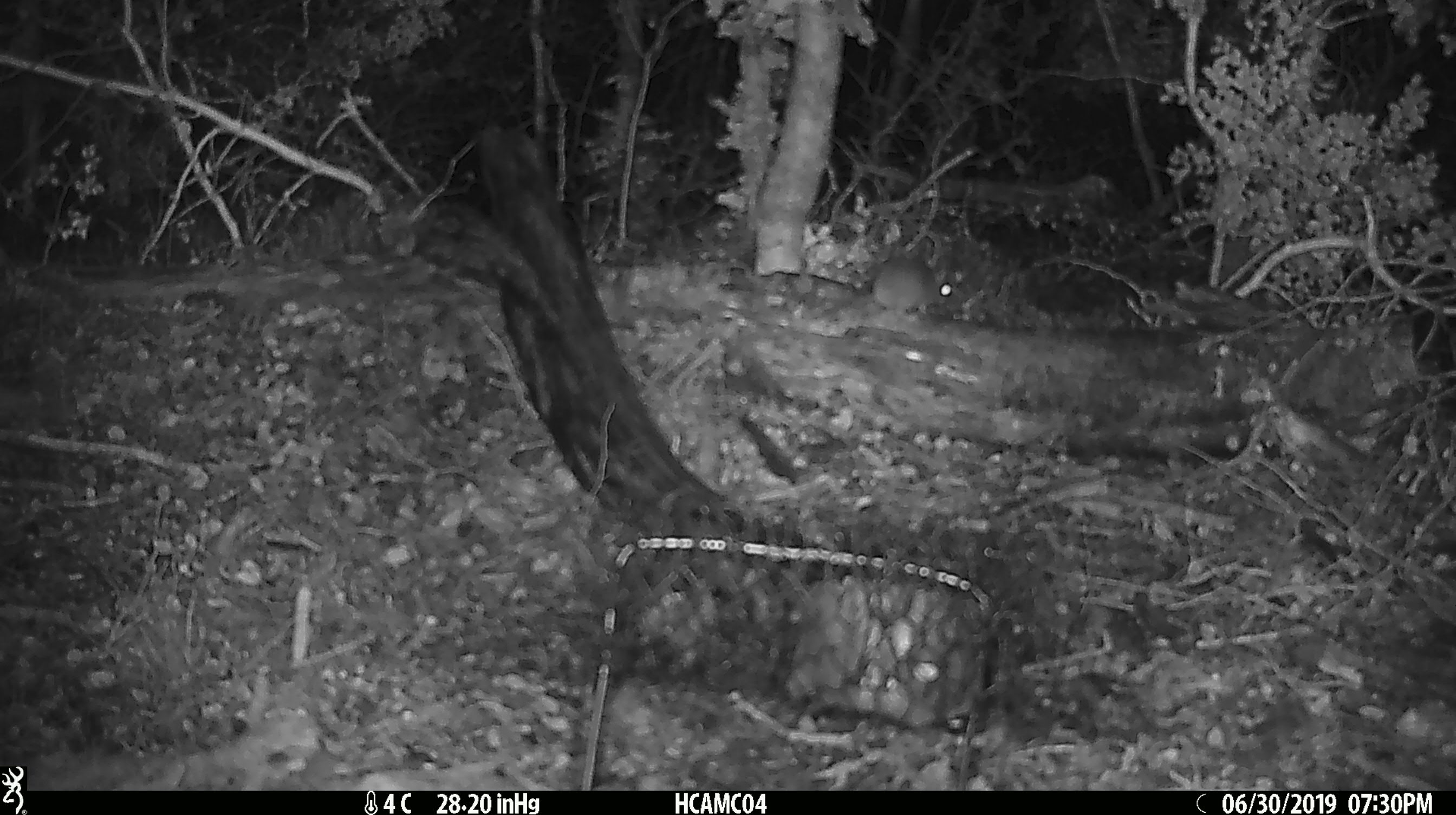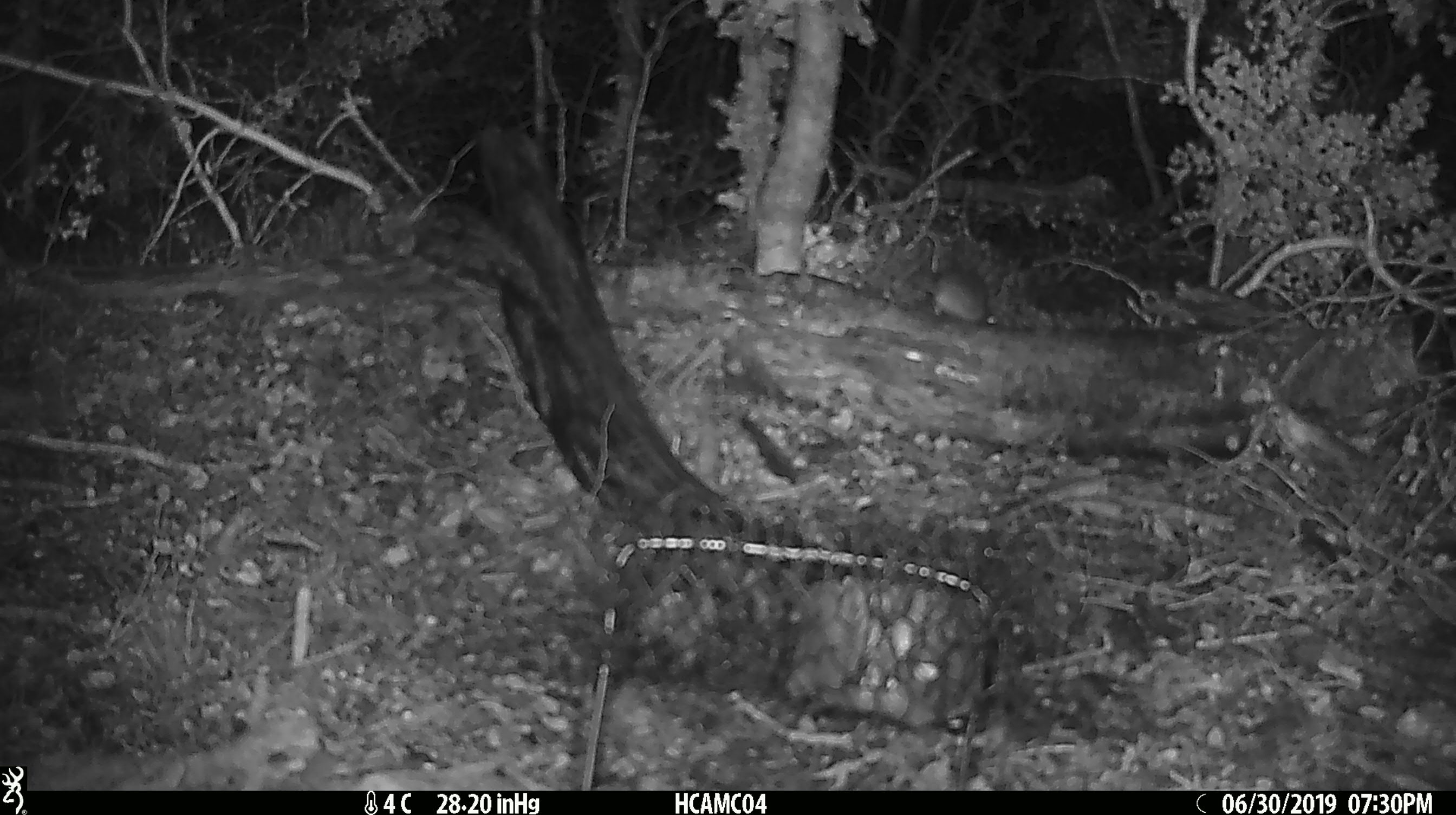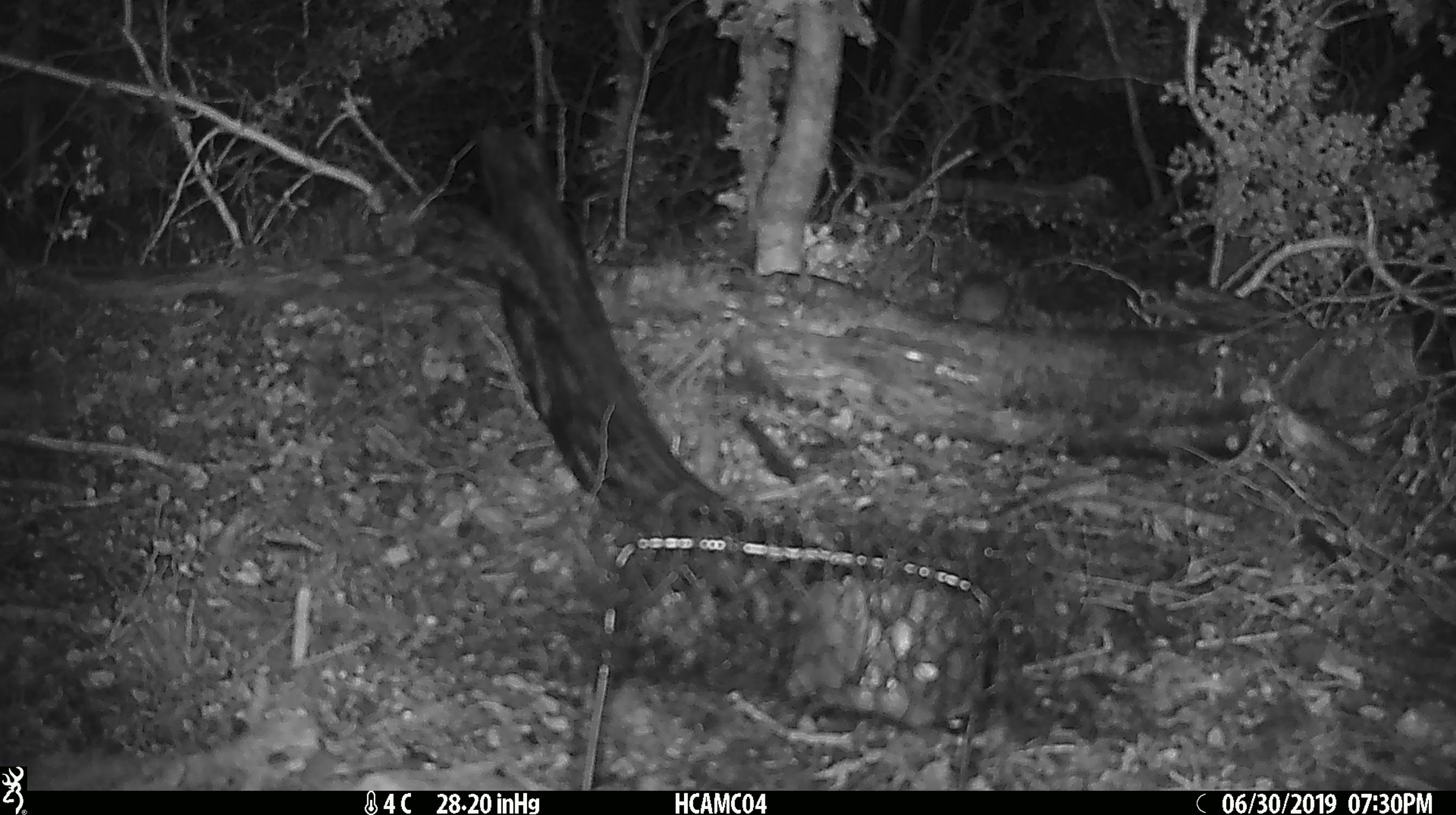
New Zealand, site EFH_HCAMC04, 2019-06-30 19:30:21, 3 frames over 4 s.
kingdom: Animalia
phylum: Chordata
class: Mammalia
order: Rodentia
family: Muridae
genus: Mus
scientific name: Mus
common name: mouse